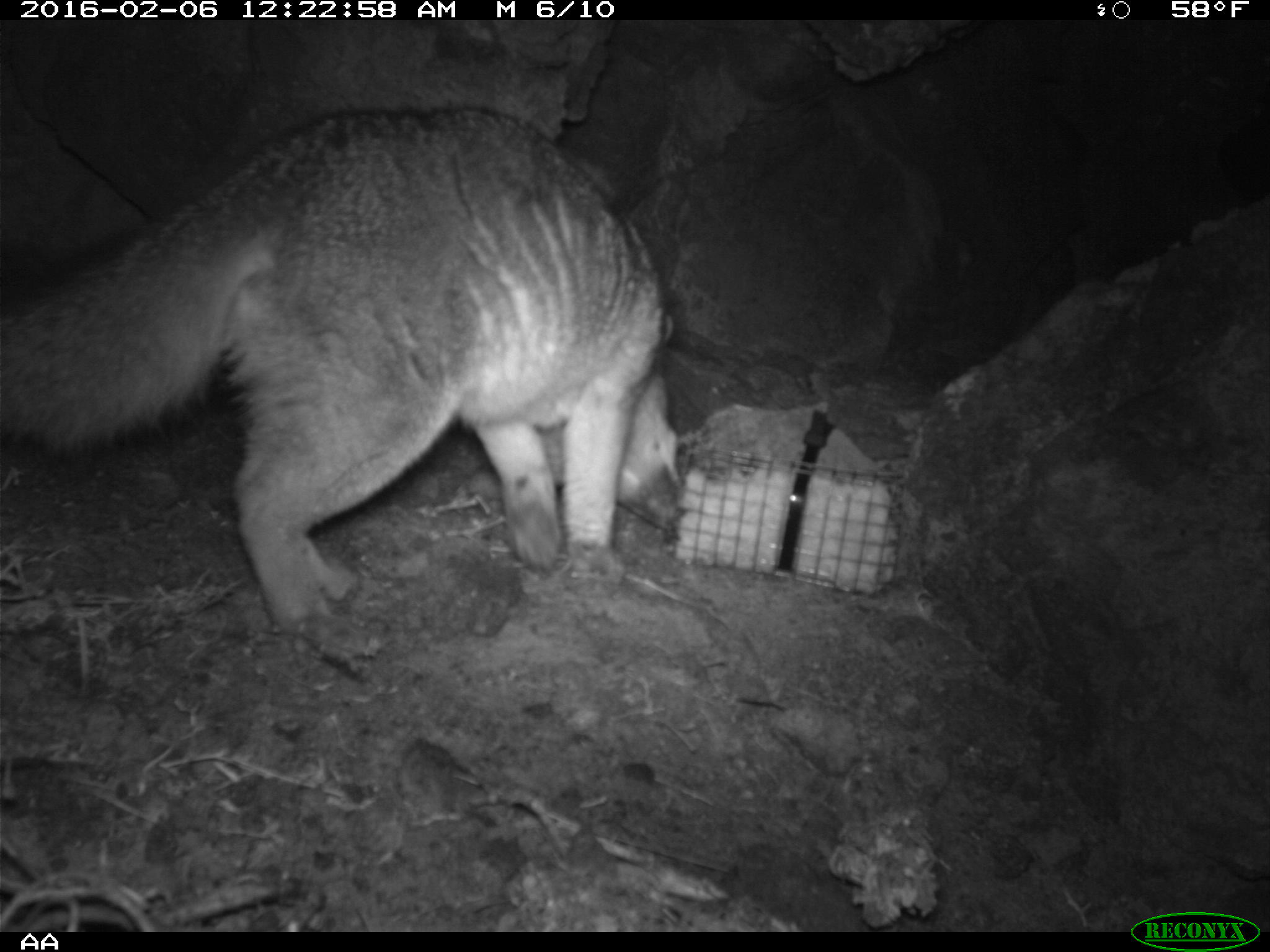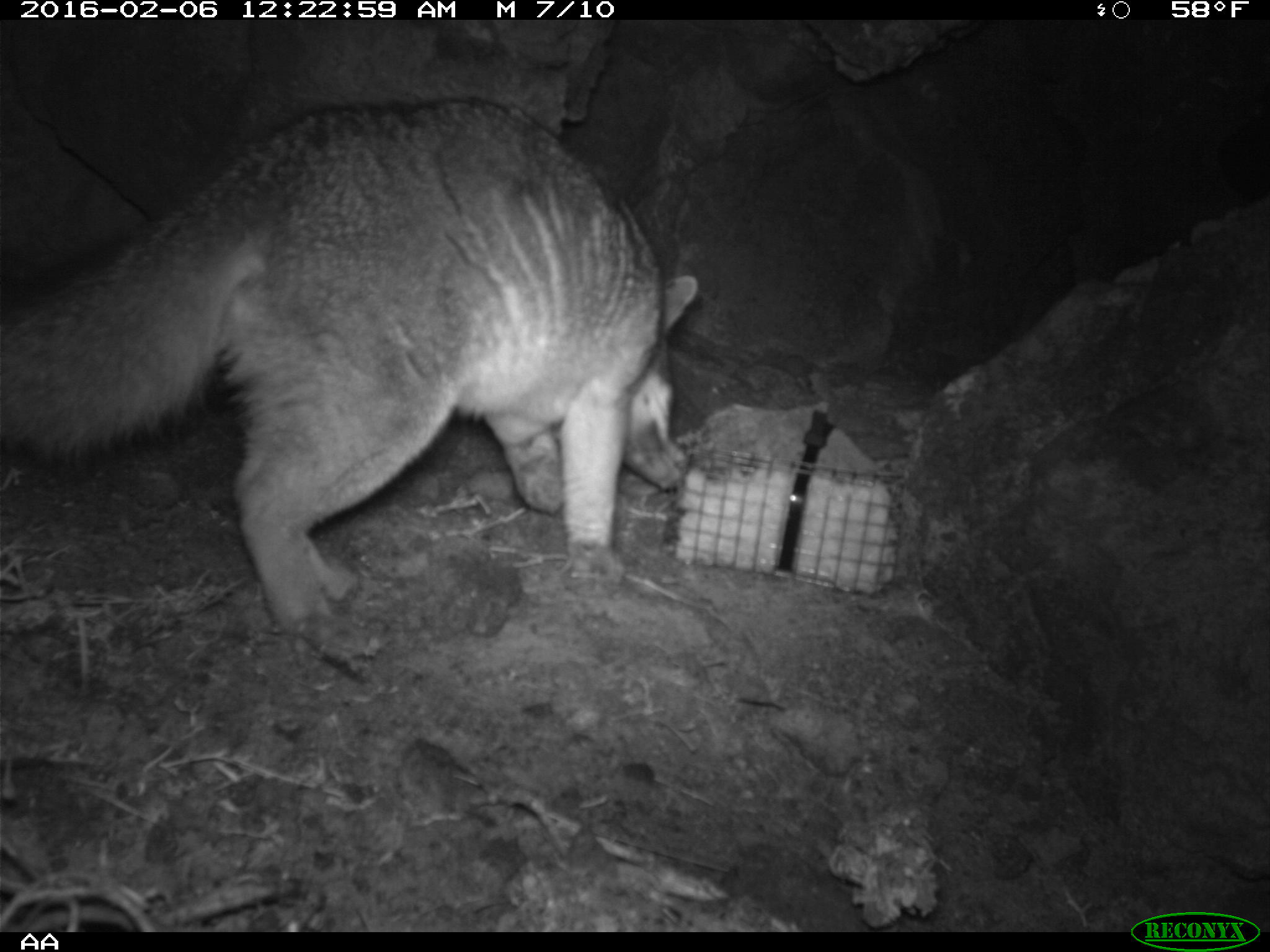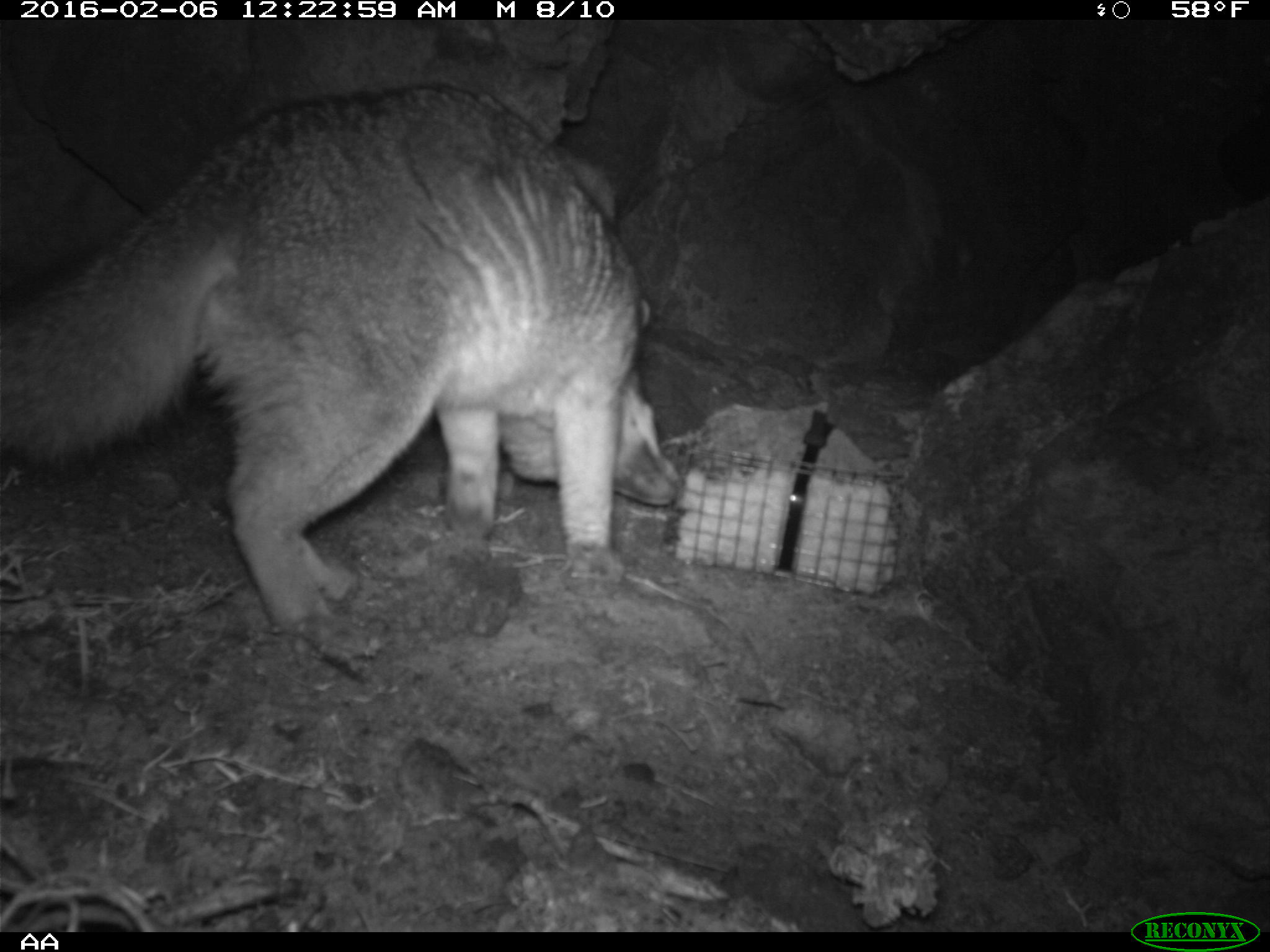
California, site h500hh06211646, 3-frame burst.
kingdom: Animalia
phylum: Chordata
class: Mammalia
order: Carnivora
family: Canidae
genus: Urocyon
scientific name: Urocyon littoralis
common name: island fox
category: fox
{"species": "fox (island fox) (Urocyon littoralis)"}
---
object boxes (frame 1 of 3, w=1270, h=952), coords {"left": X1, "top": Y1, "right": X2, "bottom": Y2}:
fox: {"left": 0, "top": 102, "right": 687, "bottom": 632}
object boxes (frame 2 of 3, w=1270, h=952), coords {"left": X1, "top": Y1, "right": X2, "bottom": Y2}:
fox: {"left": 0, "top": 97, "right": 698, "bottom": 636}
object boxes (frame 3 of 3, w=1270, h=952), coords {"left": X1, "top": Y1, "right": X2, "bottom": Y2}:
fox: {"left": 0, "top": 81, "right": 682, "bottom": 635}